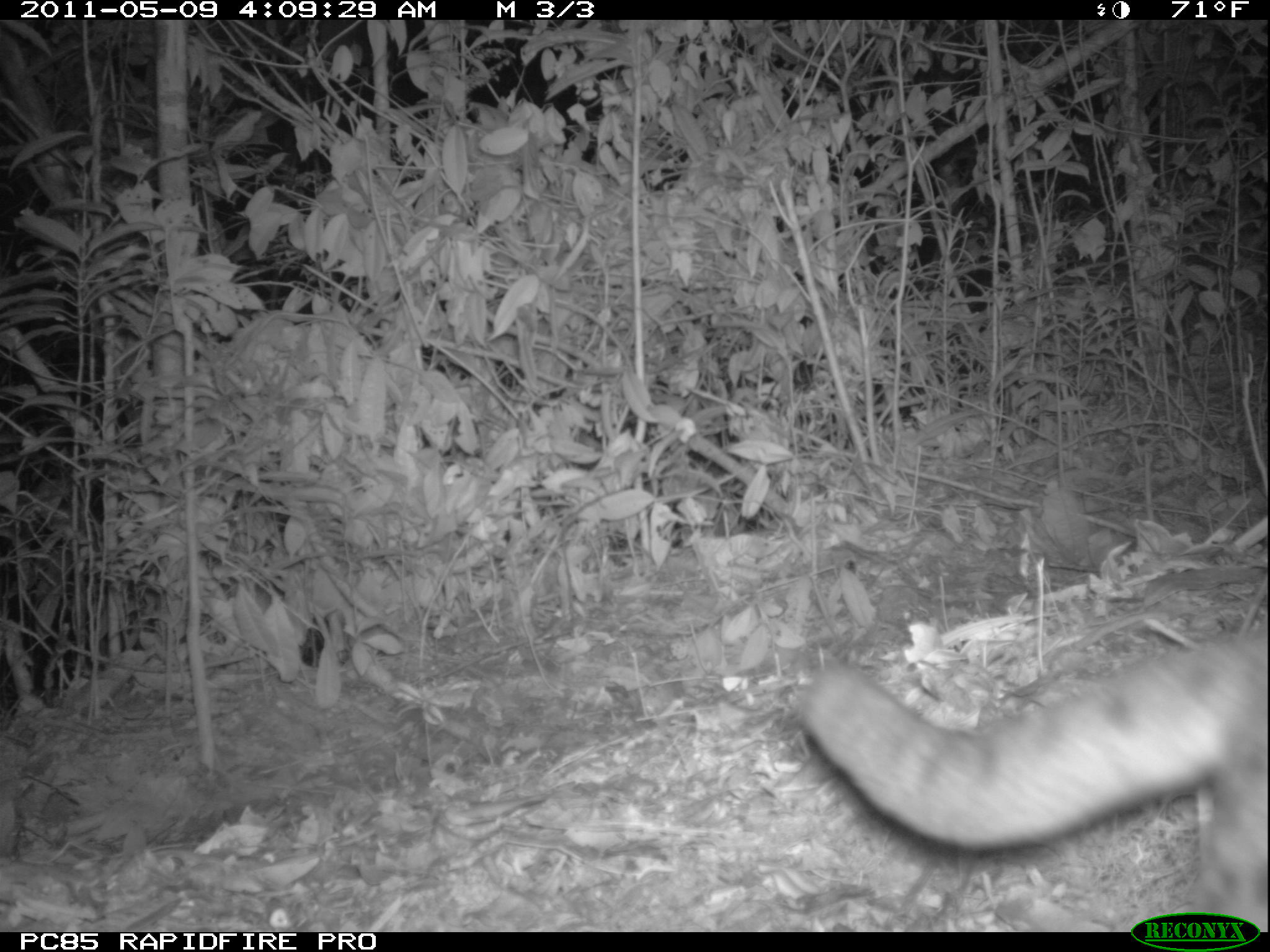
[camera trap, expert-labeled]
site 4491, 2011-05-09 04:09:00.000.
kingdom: Animalia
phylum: Chordata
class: Mammalia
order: Carnivora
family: Eupleridae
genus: Fossa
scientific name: Fossa fossana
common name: fanaloka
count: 1